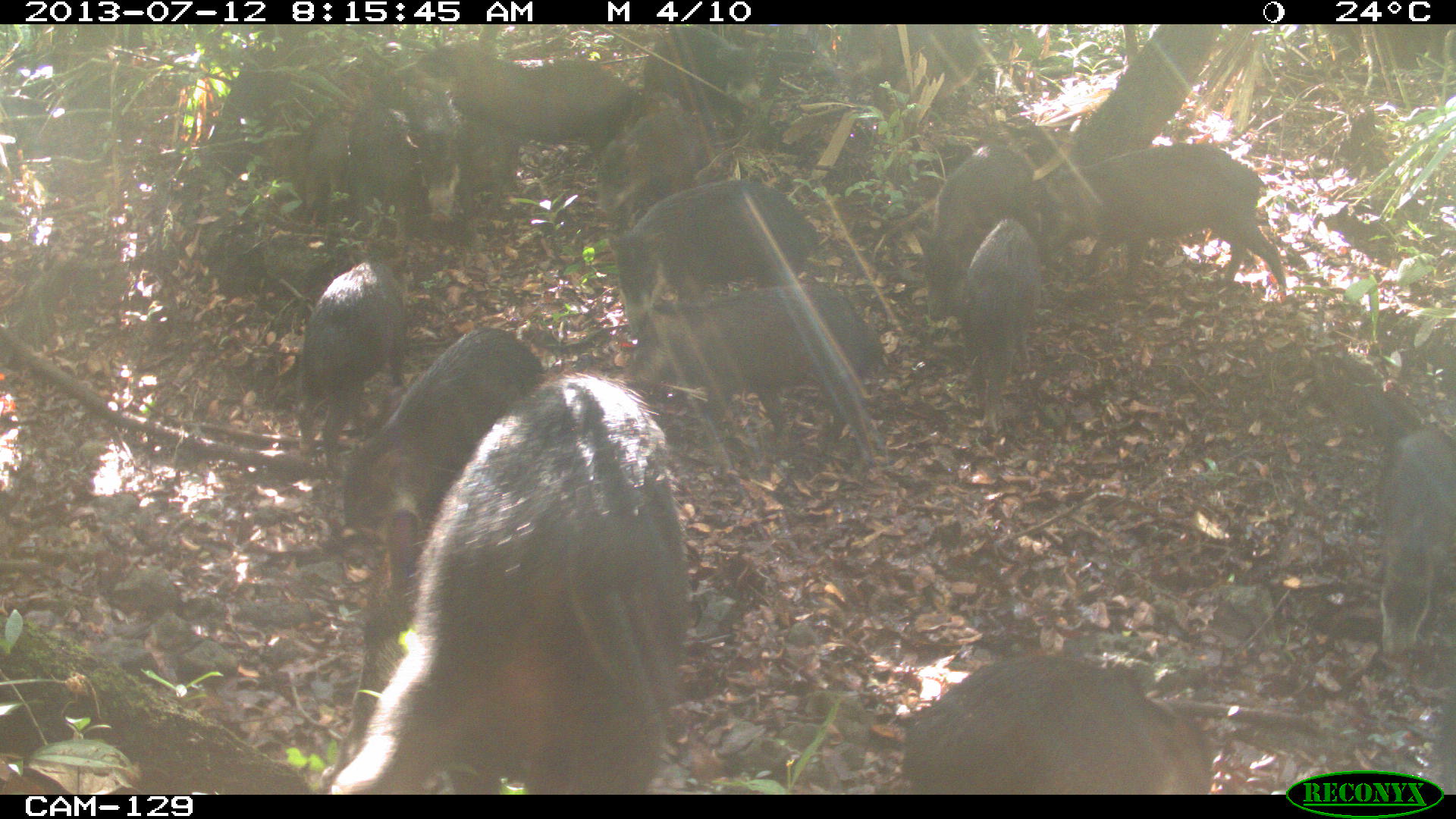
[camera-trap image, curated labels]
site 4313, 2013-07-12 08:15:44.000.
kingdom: Animalia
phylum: Chordata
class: Mammalia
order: Artiodactyla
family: Tayassuidae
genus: Tayassu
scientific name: Tayassu pecari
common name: white-lipped peccary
Tayassu pecari (white-lipped peccary), count 20.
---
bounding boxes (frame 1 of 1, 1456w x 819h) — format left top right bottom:
tayassu pecari: 327 366 690 792; 340 325 544 605; 628 280 890 458; 901 655 1209 793; 1036 142 1289 303; 611 179 821 333; 418 25 637 168; 909 137 1058 329; 288 259 412 475; 953 215 1040 442; 1375 422 1452 661; 837 21 996 129; 405 90 507 251; 588 106 710 232; 639 20 761 137; 346 105 419 250; 292 112 351 242